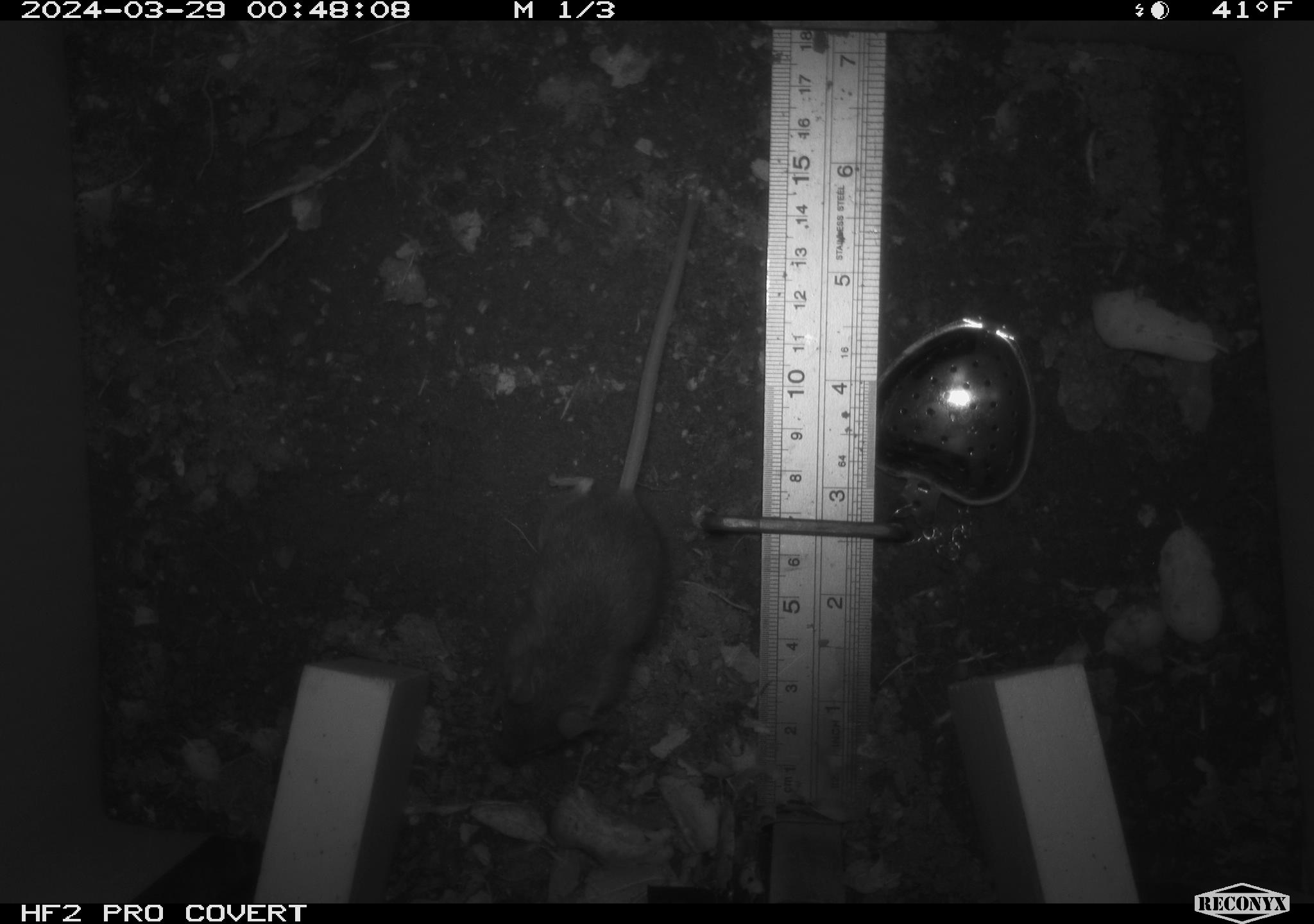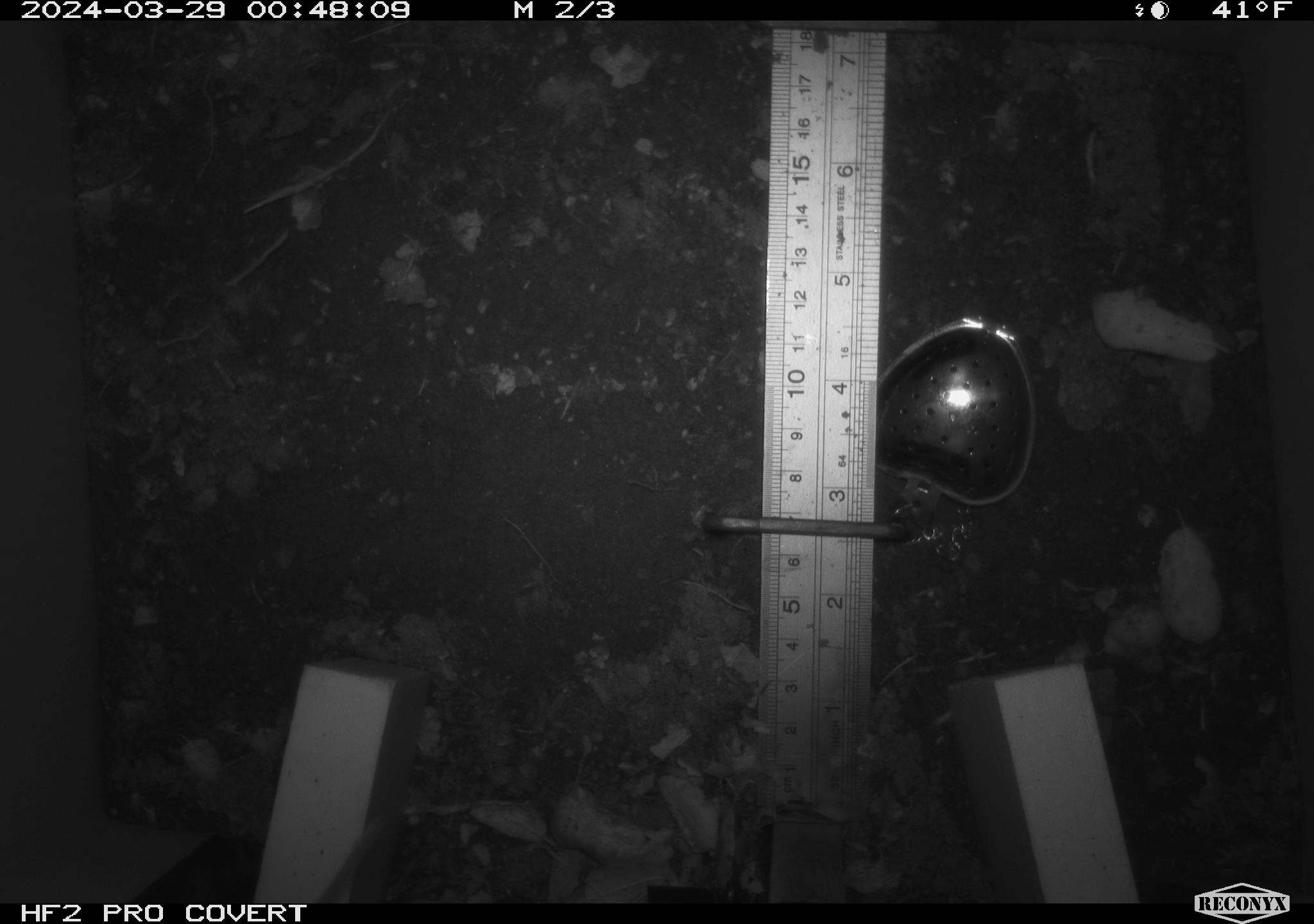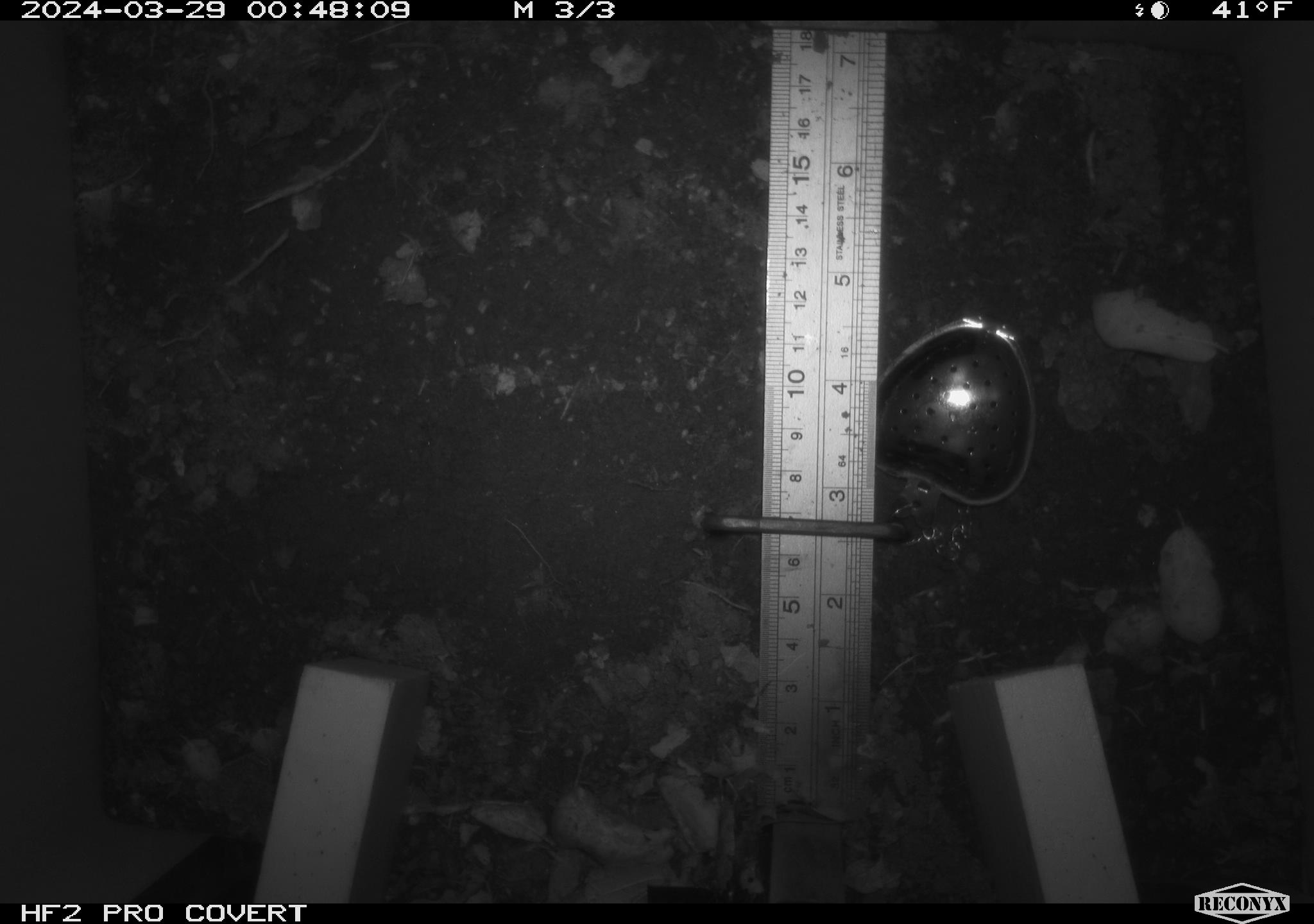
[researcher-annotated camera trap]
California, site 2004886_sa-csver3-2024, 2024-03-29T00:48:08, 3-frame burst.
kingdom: Animalia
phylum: Chordata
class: Mammalia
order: Rodentia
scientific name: Rodentia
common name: rodent